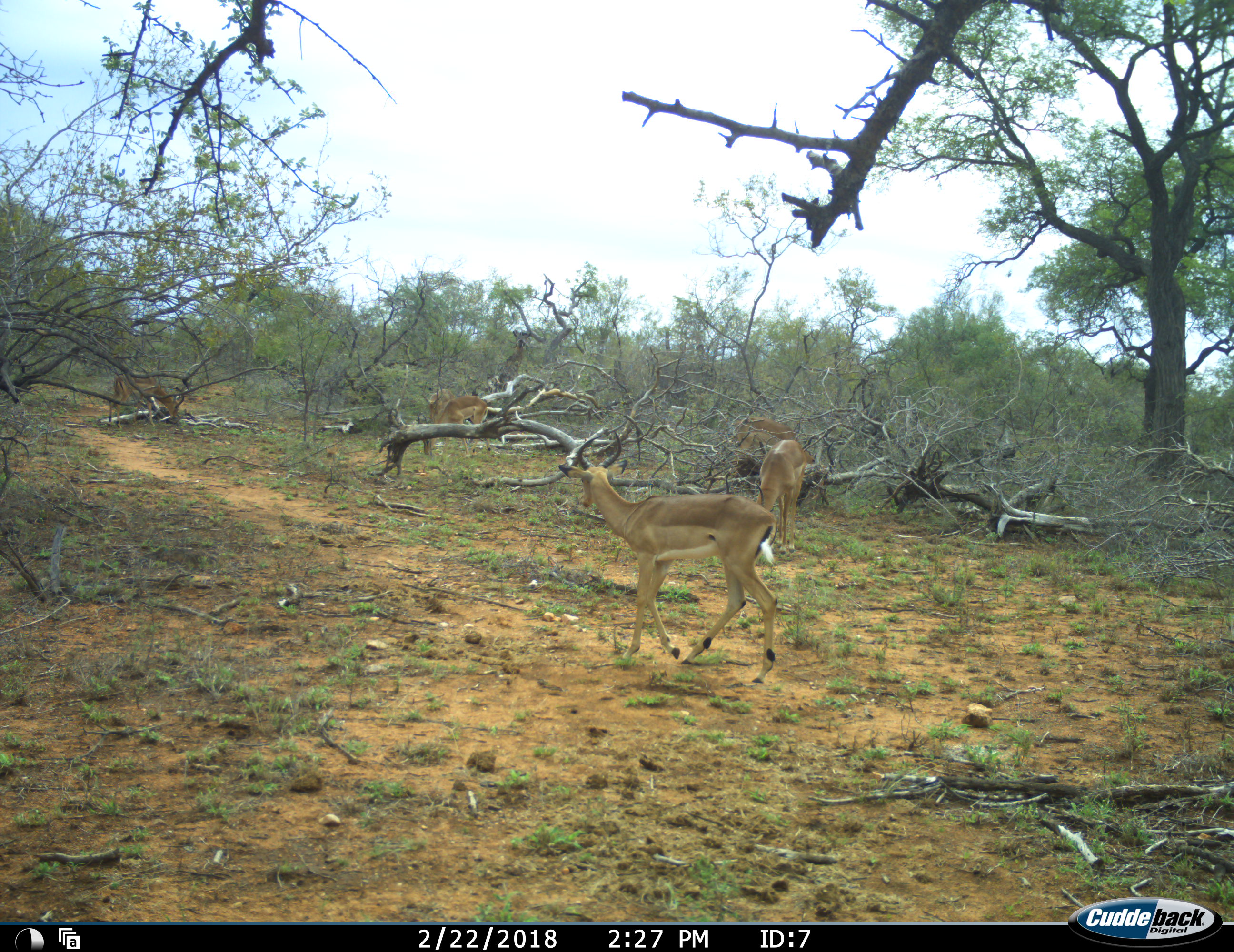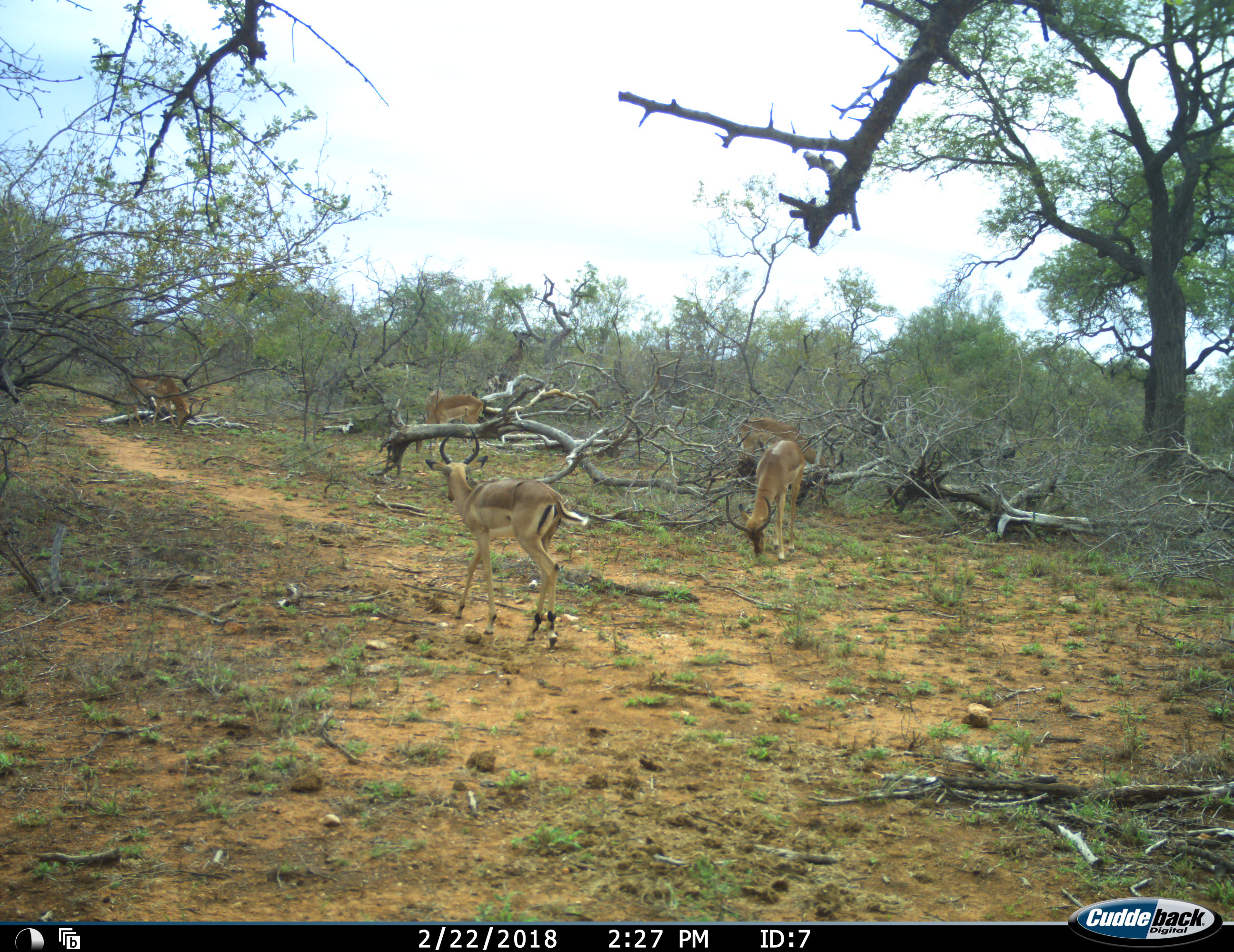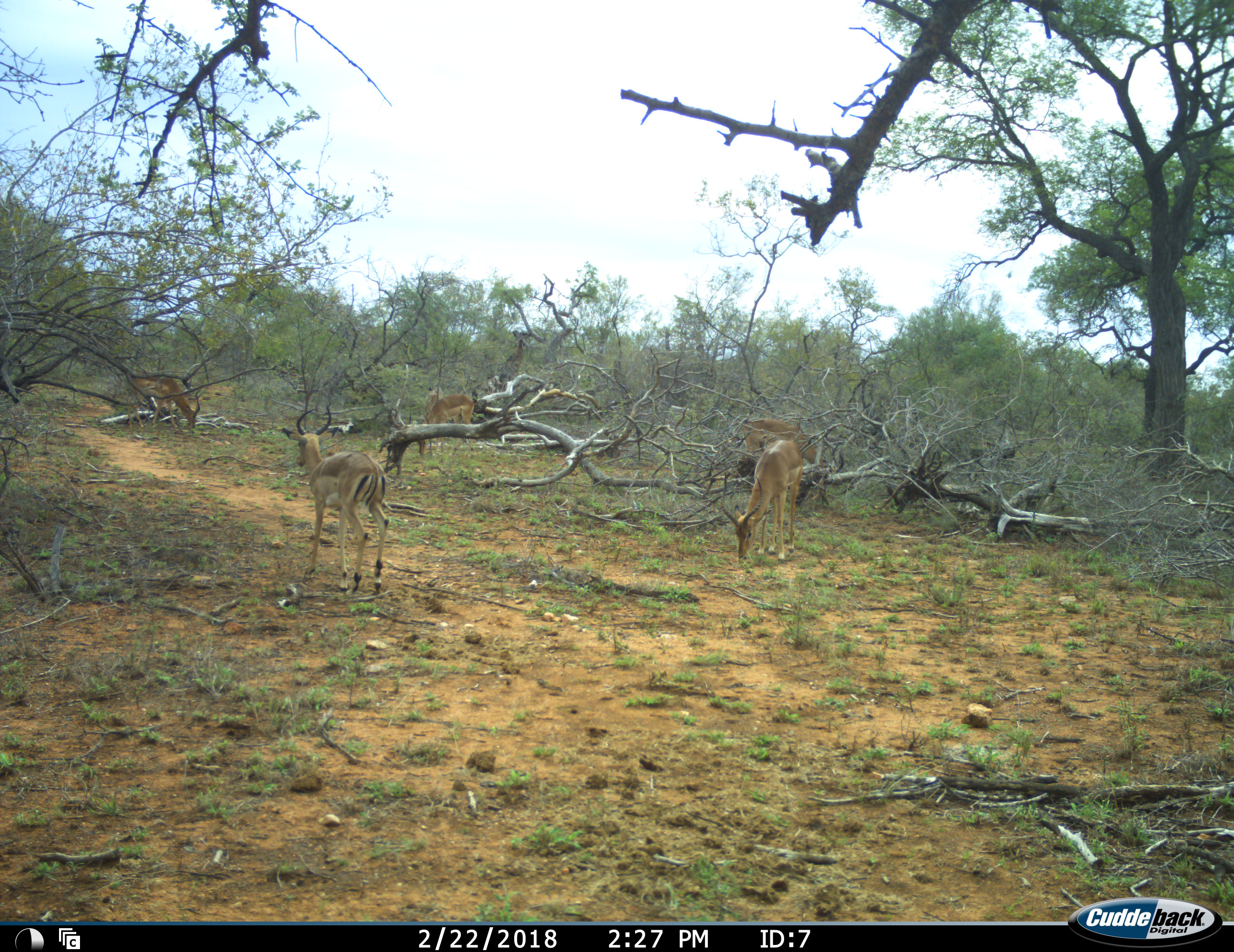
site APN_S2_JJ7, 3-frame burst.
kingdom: Animalia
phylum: Chordata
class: Mammalia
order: Artiodactyla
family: Bovidae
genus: Aepyceros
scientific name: Aepyceros melampus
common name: impala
Impala (Aepyceros melampus), count 5. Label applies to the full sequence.